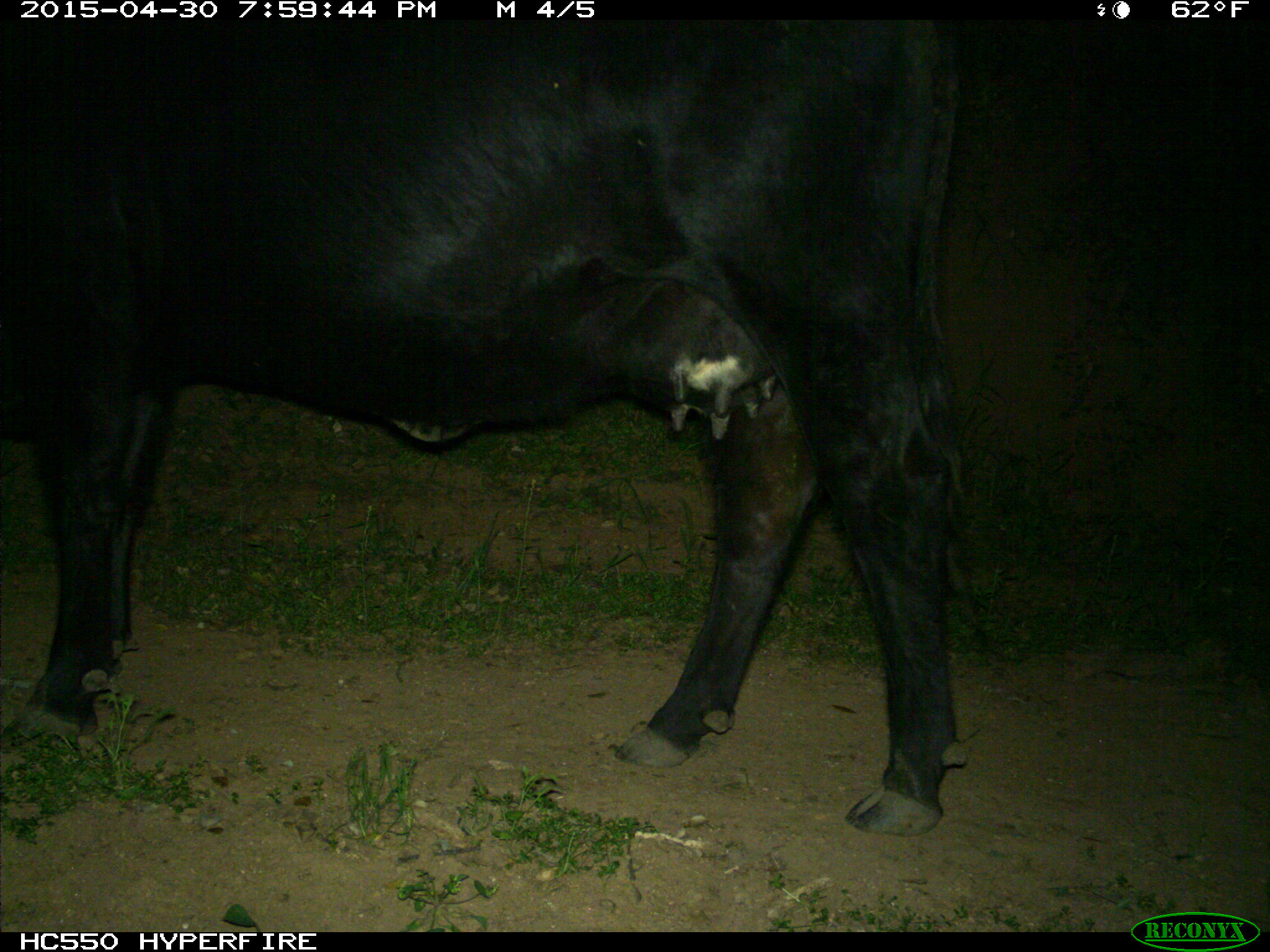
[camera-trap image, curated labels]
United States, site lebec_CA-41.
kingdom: Animalia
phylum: Chordata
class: Mammalia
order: Artiodactyla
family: Bovidae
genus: Bos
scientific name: Bos taurus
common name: domestic cow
Bos taurus (domestic cow).